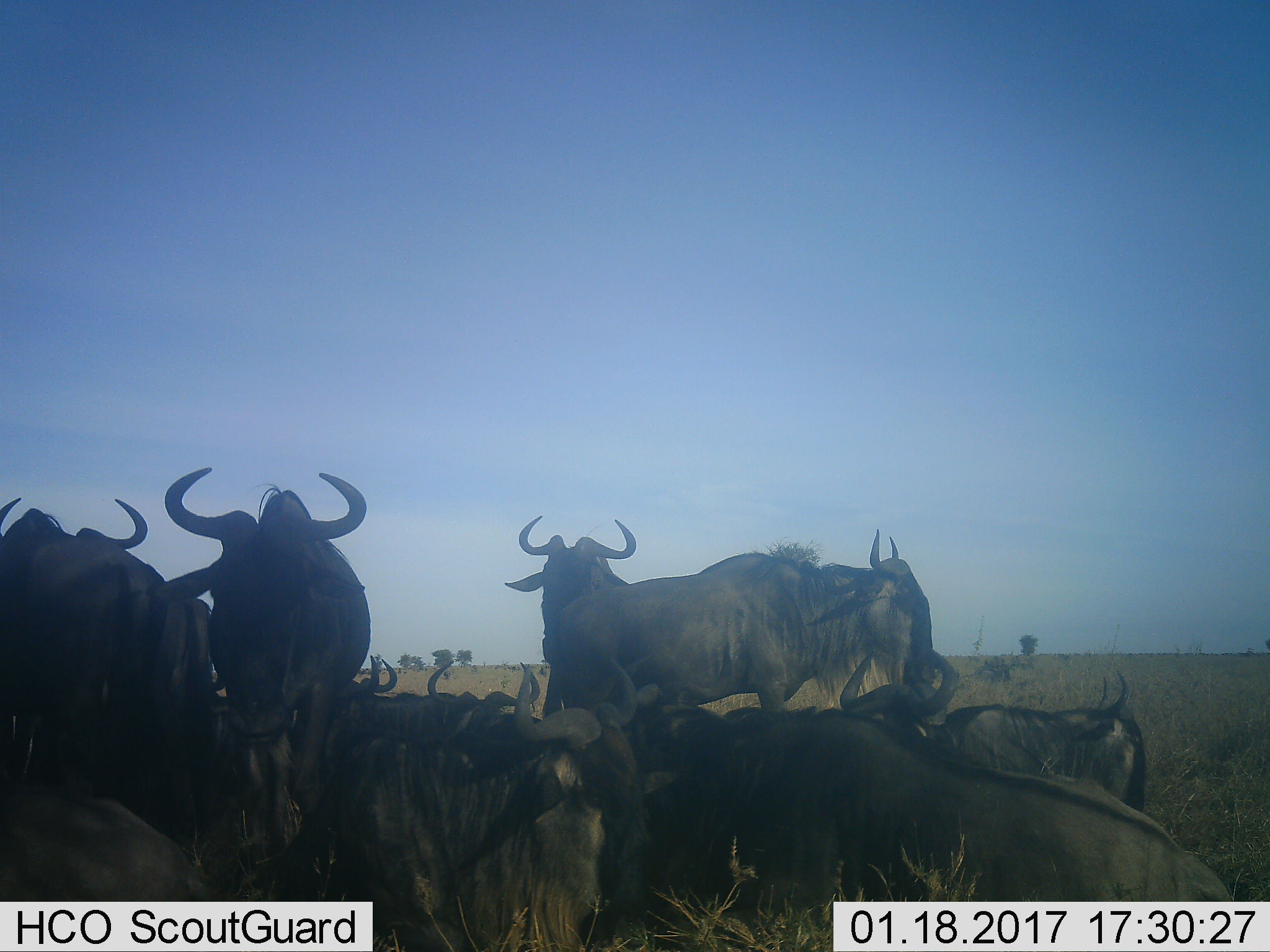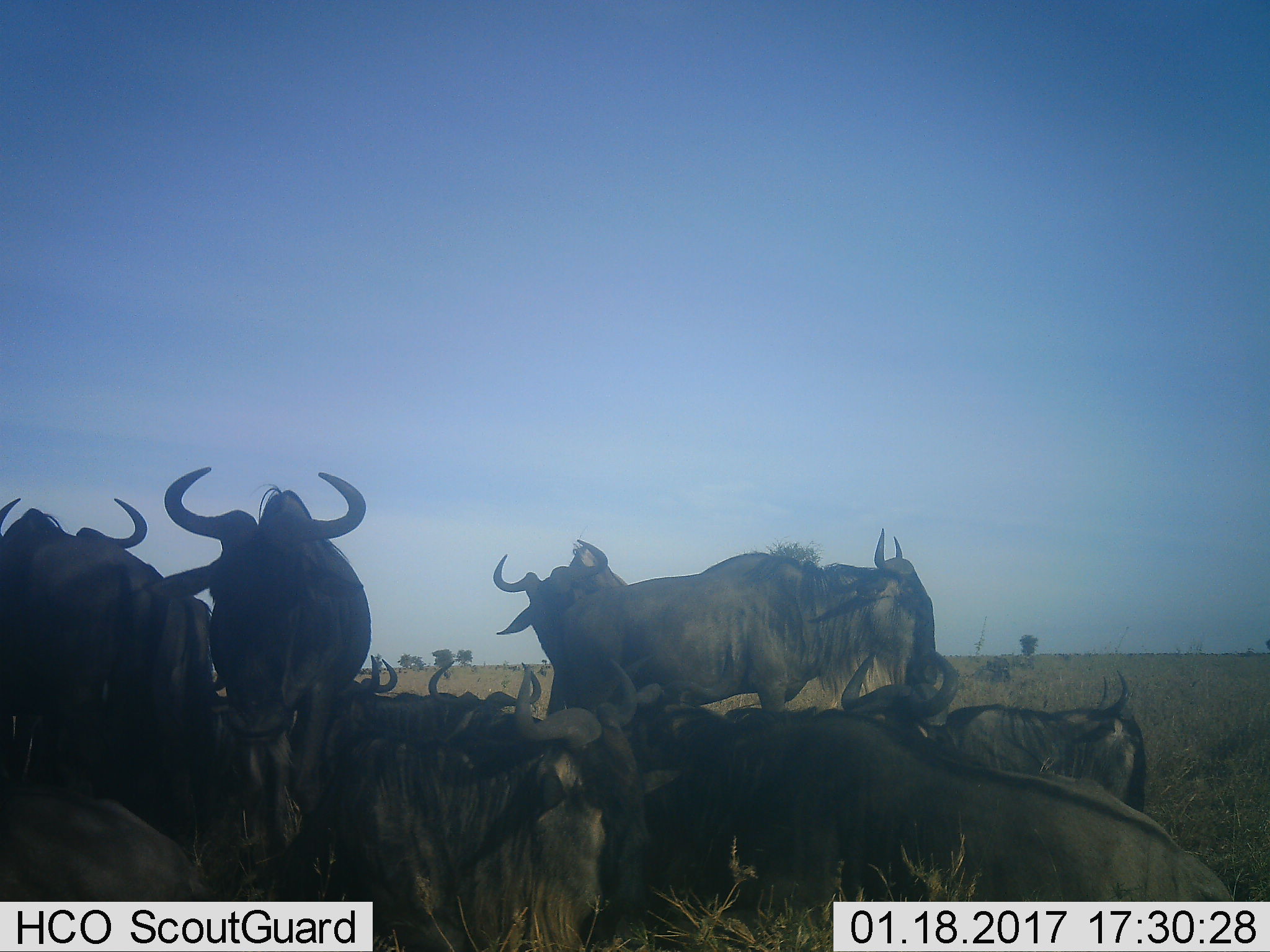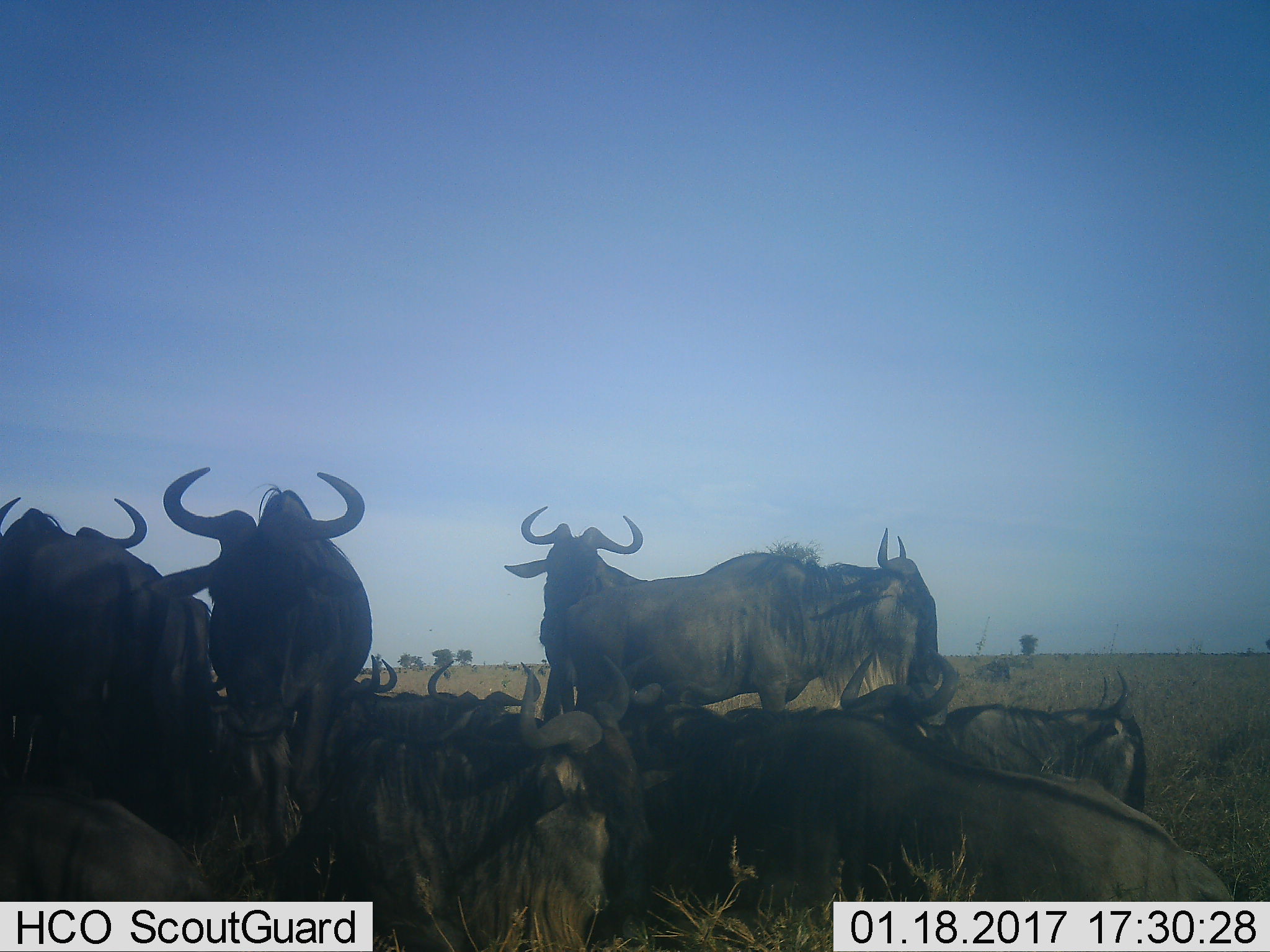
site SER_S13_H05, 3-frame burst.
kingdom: Animalia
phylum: Chordata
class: Mammalia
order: Artiodactyla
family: Bovidae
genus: Connochaetes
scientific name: Connochaetes taurinus taurinus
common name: blue wildebeest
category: wildebeestblue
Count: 11-50.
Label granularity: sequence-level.